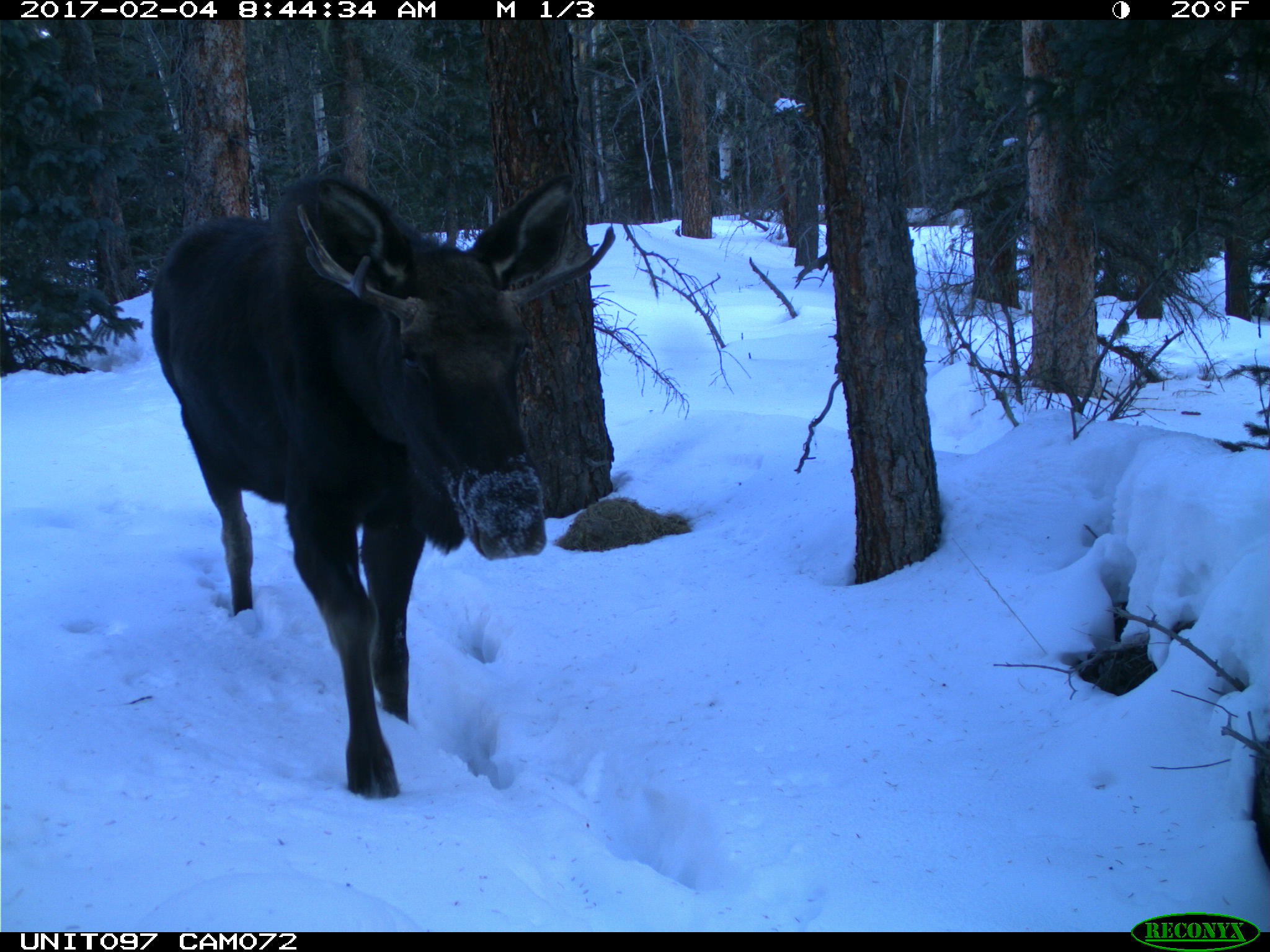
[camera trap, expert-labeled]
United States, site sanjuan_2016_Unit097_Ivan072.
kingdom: Animalia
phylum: Chordata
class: Mammalia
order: Artiodactyla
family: Cervidae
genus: Alces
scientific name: Alces alces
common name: moose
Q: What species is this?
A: Alces alces (moose).